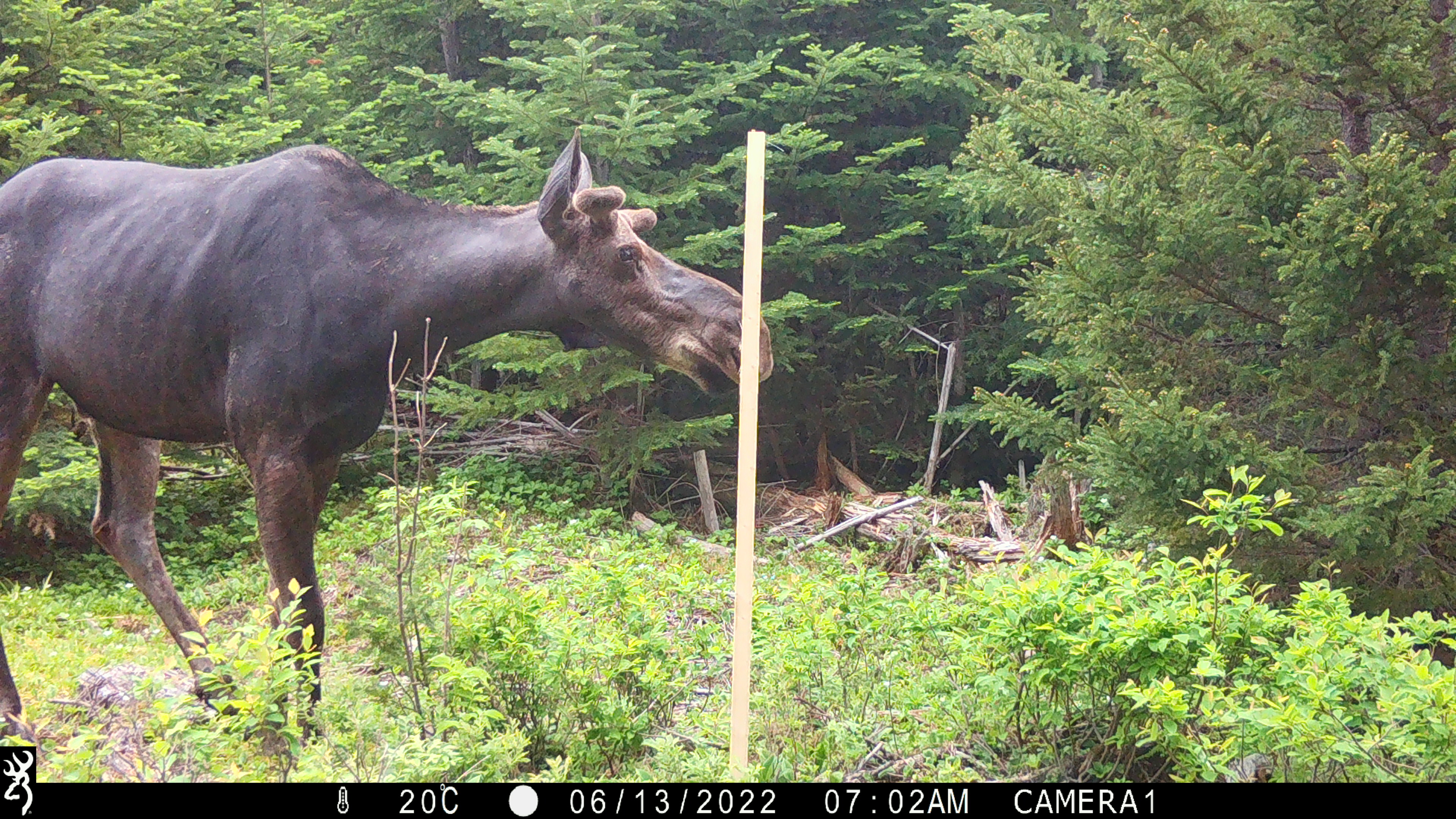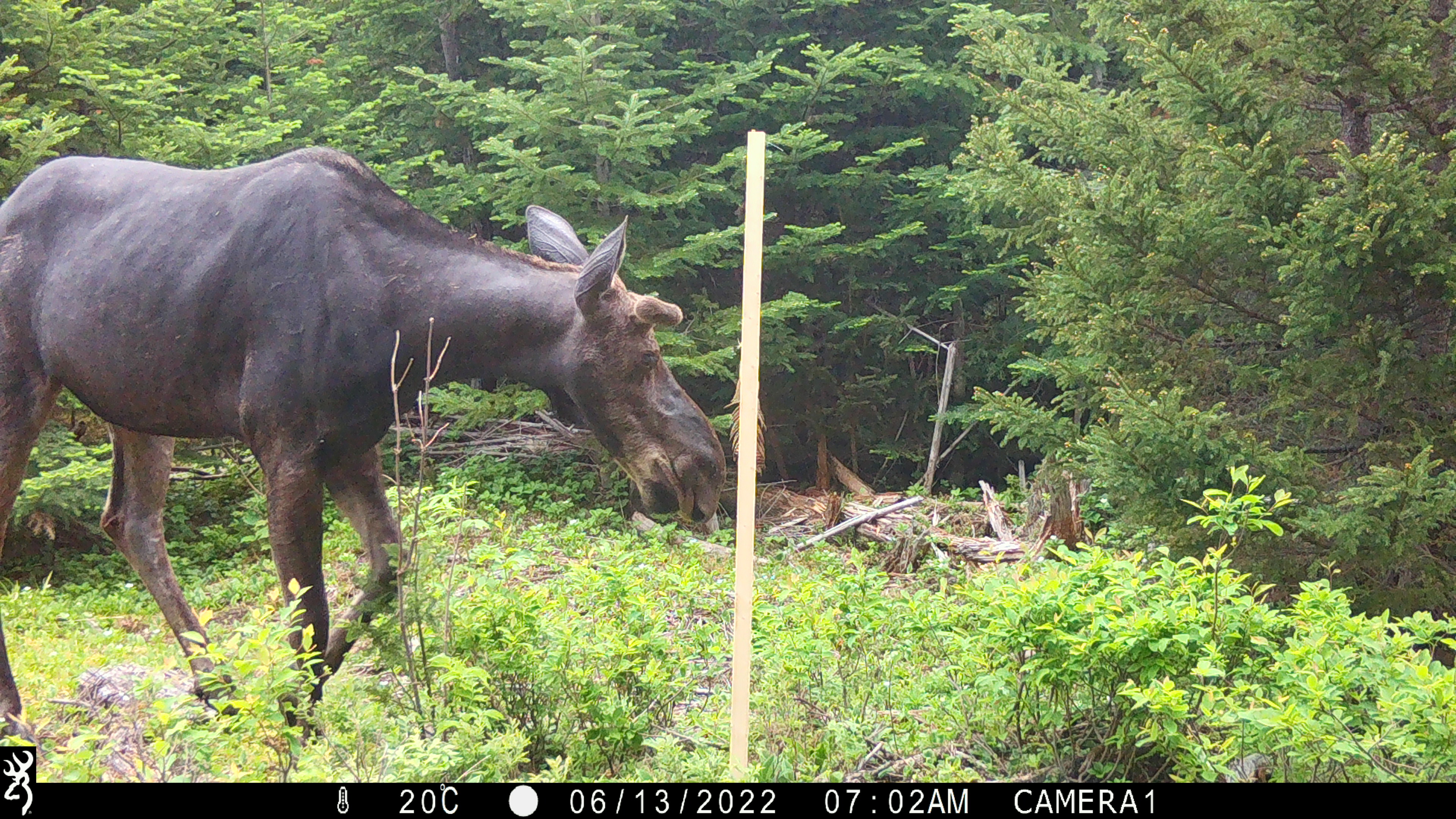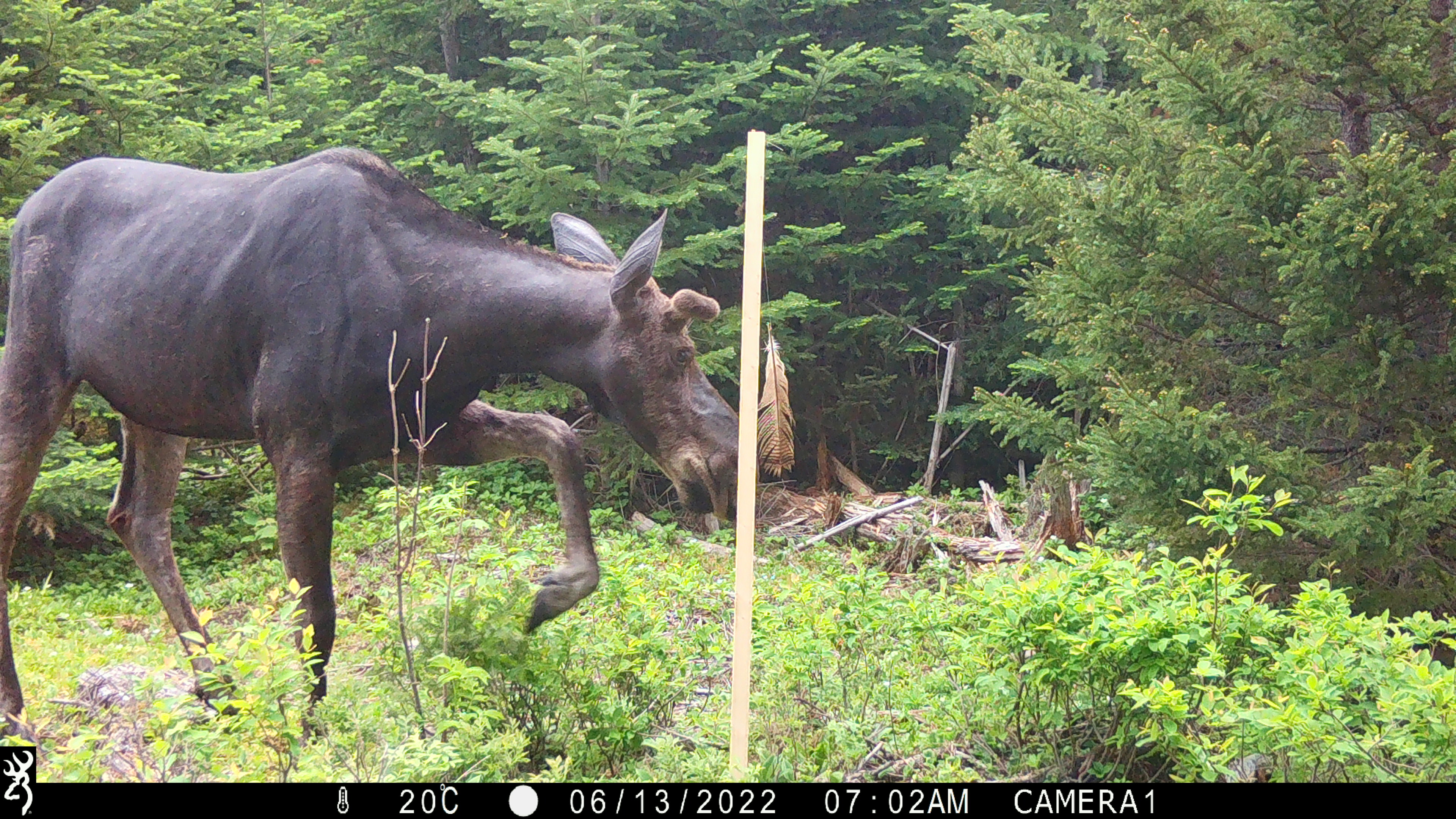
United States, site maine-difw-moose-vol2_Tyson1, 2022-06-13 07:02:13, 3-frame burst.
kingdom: Animalia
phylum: Chordata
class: Mammalia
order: Artiodactyla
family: Cervidae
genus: Alces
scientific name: Alces alces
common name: moose